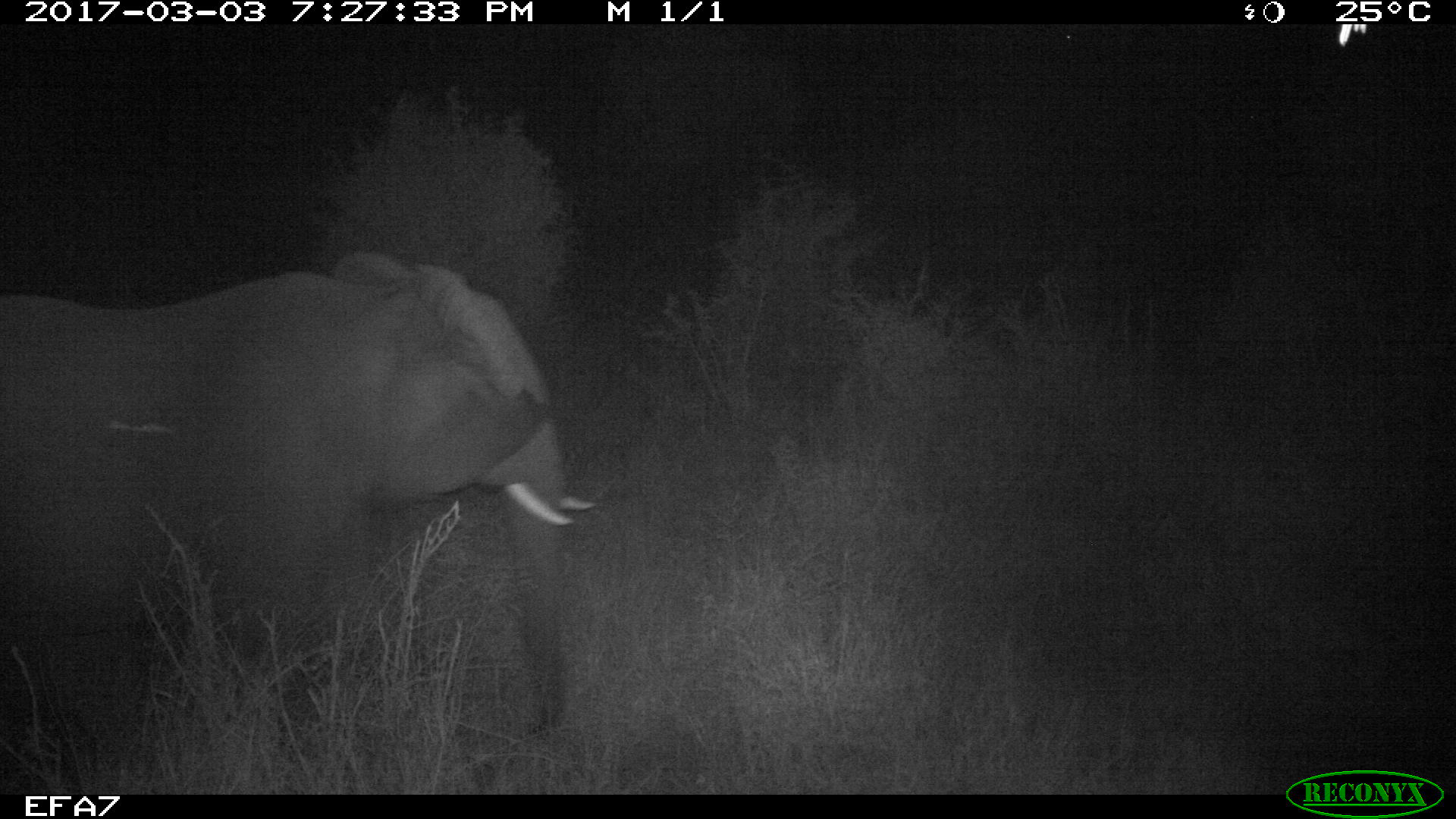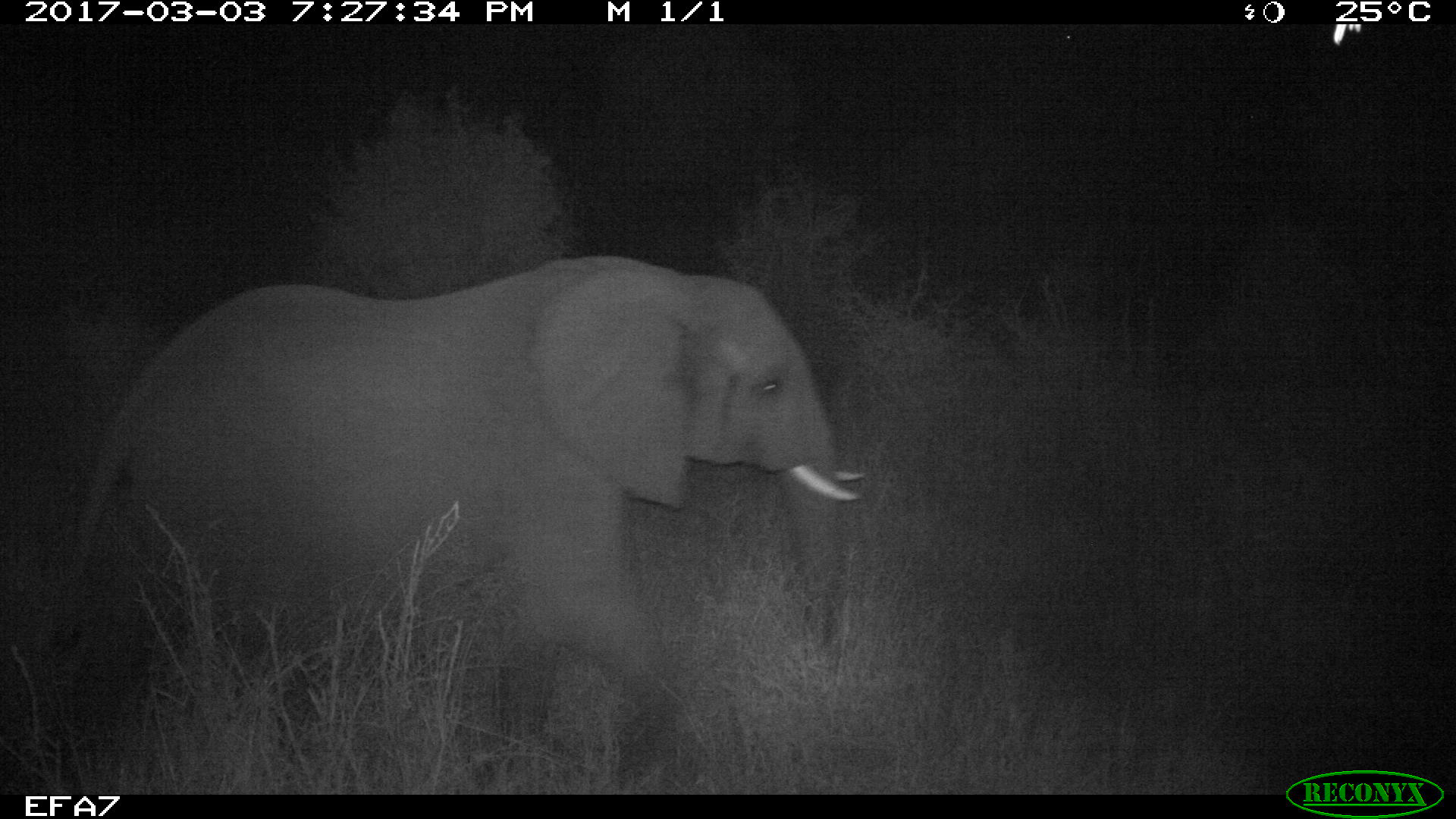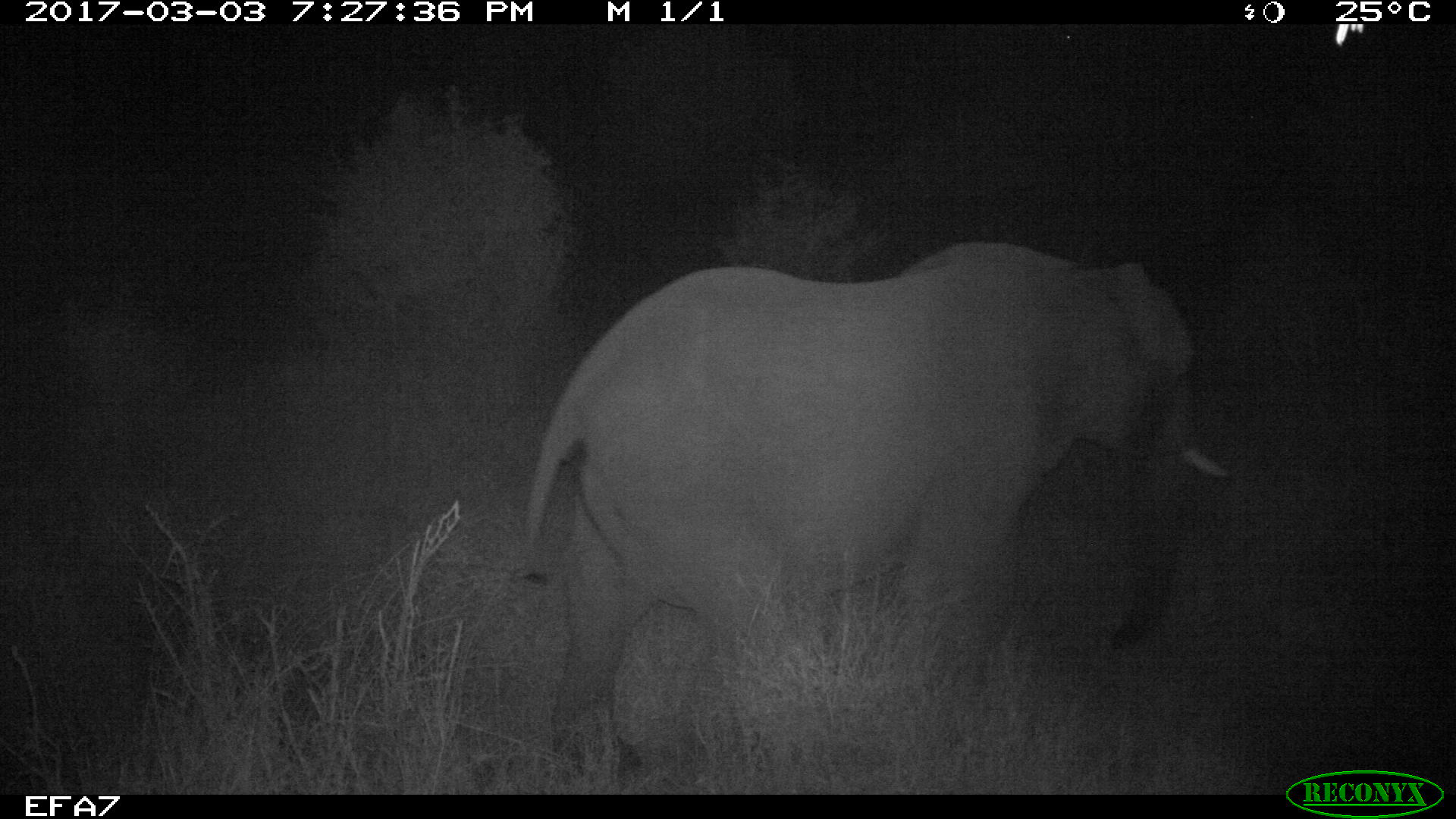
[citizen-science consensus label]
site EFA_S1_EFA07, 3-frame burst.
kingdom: Animalia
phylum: Chordata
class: Mammalia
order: Proboscidea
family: Elephantidae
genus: Loxodonta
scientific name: Loxodonta africana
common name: african bush elephant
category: elephant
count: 1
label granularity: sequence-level